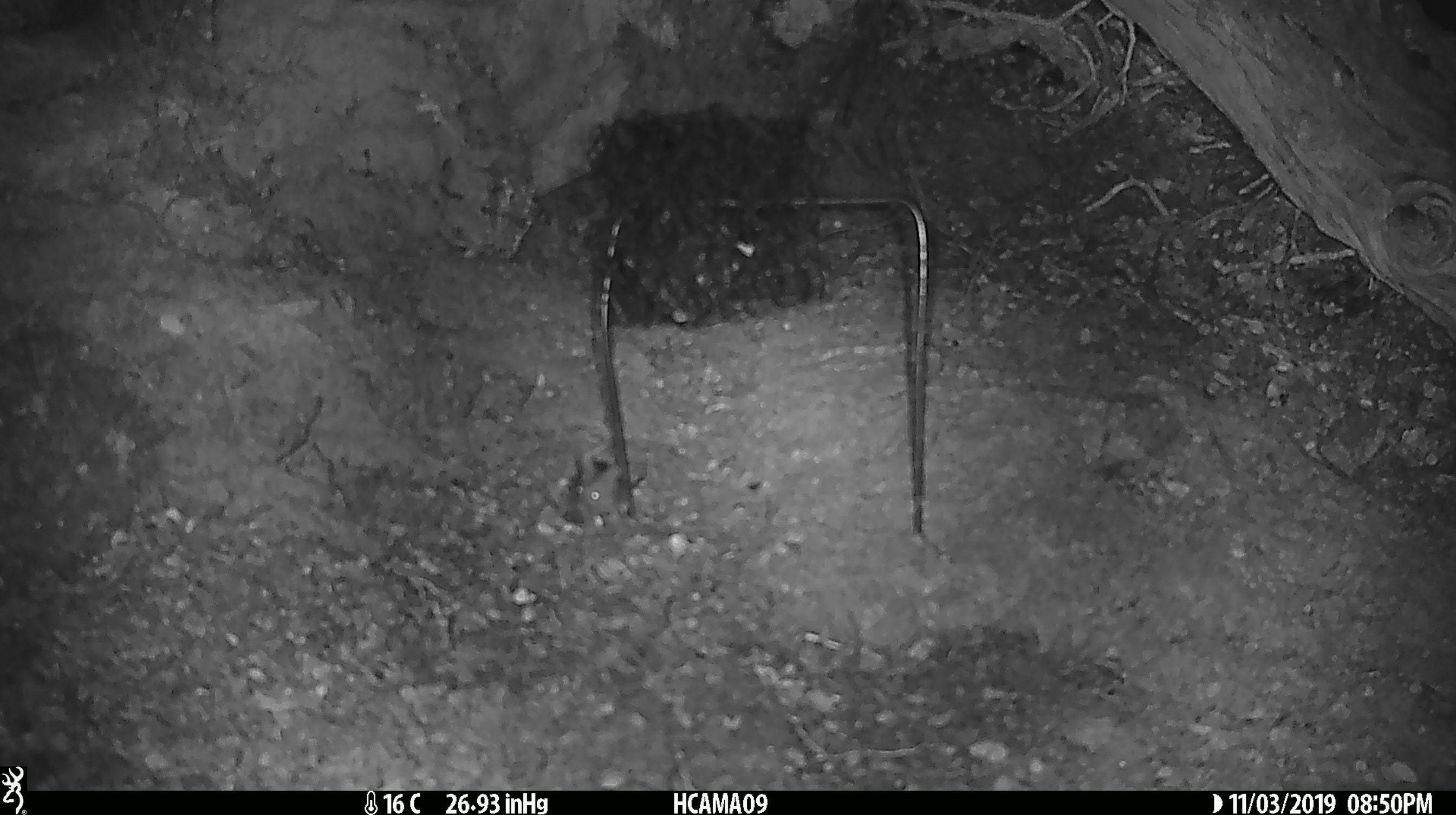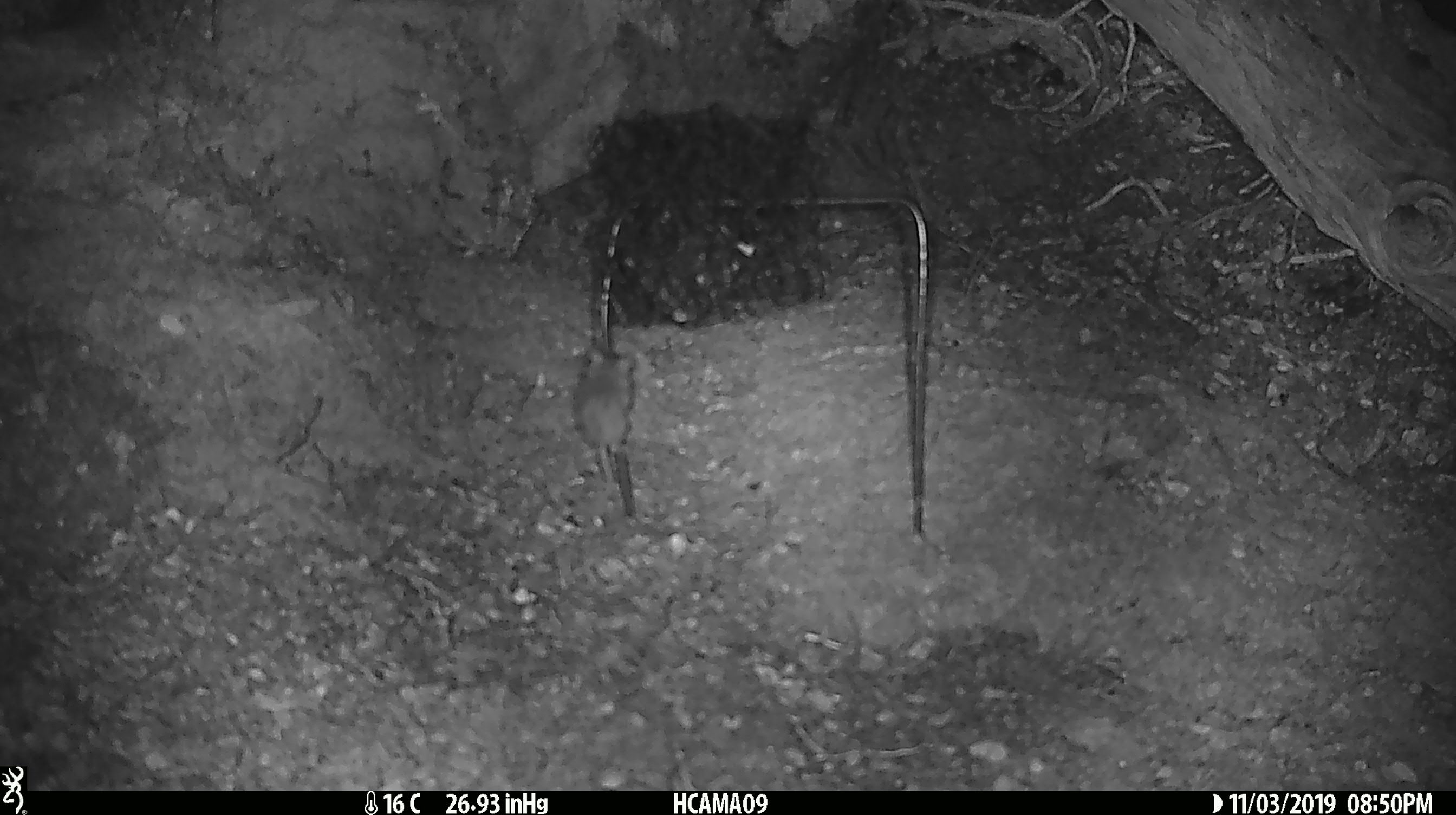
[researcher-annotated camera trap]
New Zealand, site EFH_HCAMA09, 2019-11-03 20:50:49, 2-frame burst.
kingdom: Animalia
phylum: Chordata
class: Mammalia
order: Rodentia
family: Muridae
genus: Mus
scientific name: Mus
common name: mouse